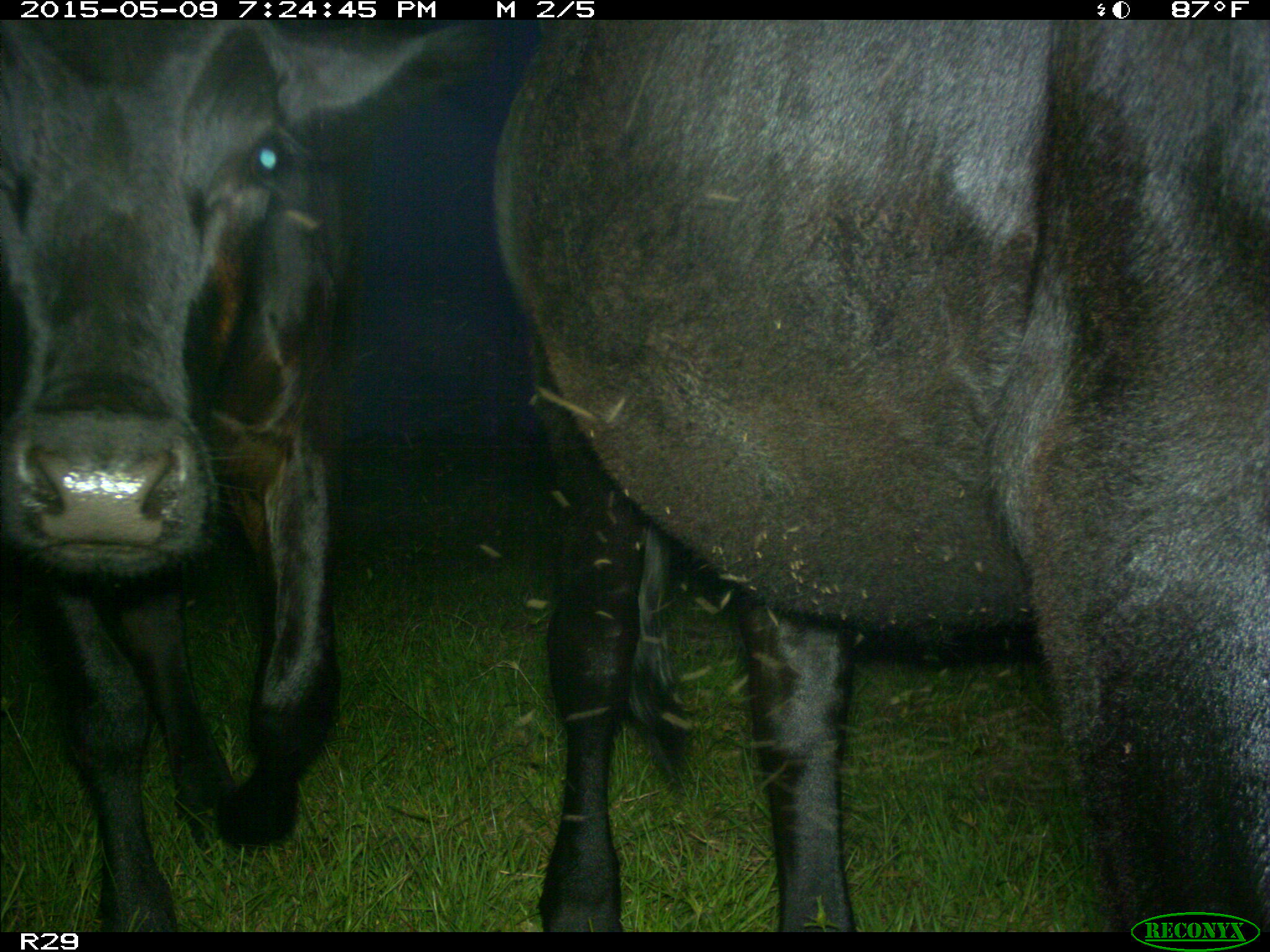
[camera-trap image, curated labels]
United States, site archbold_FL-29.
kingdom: Animalia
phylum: Chordata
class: Mammalia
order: Artiodactyla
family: Bovidae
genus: Bos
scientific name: Bos taurus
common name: domestic cow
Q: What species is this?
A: Bos taurus (domestic cow).